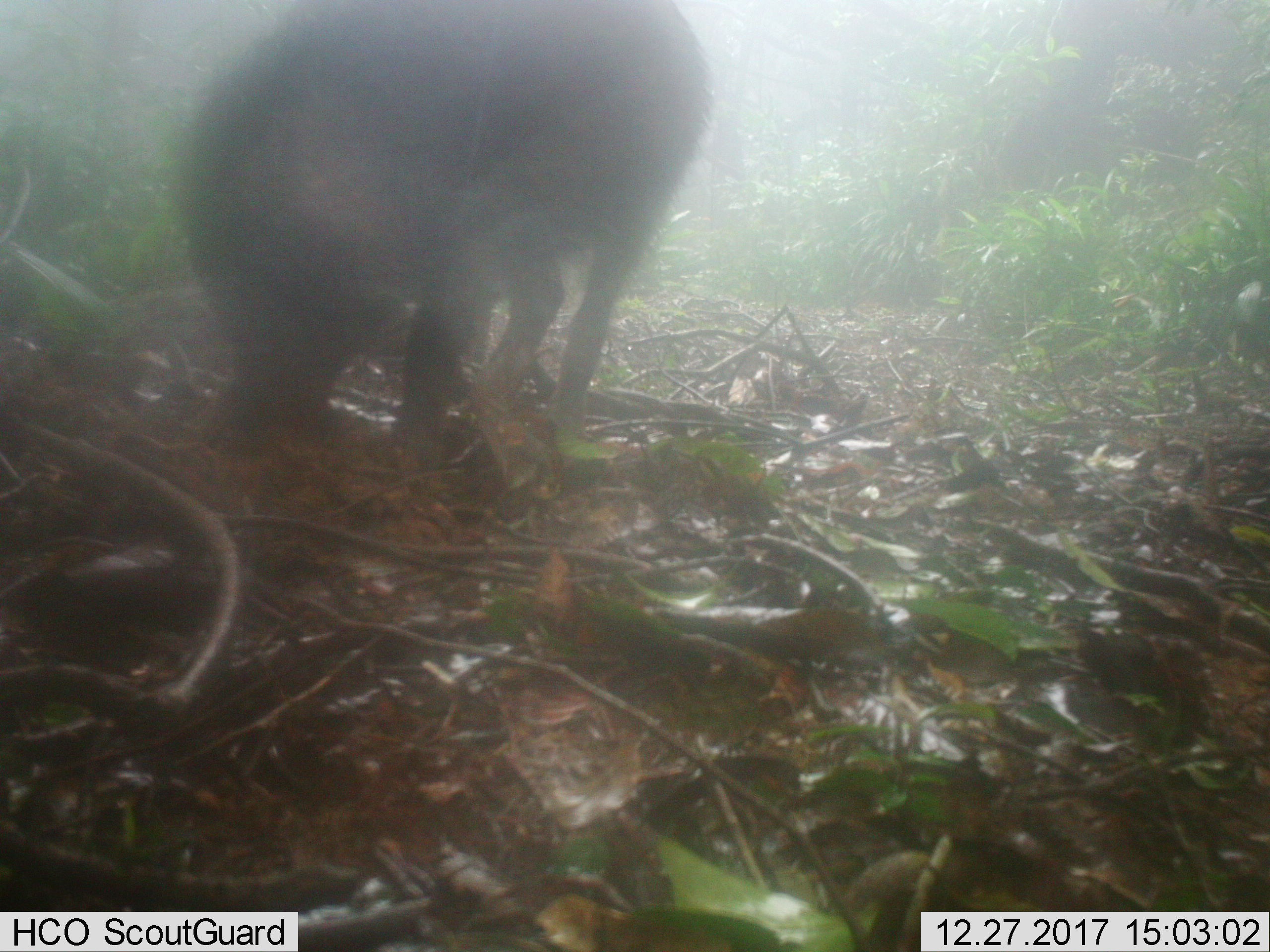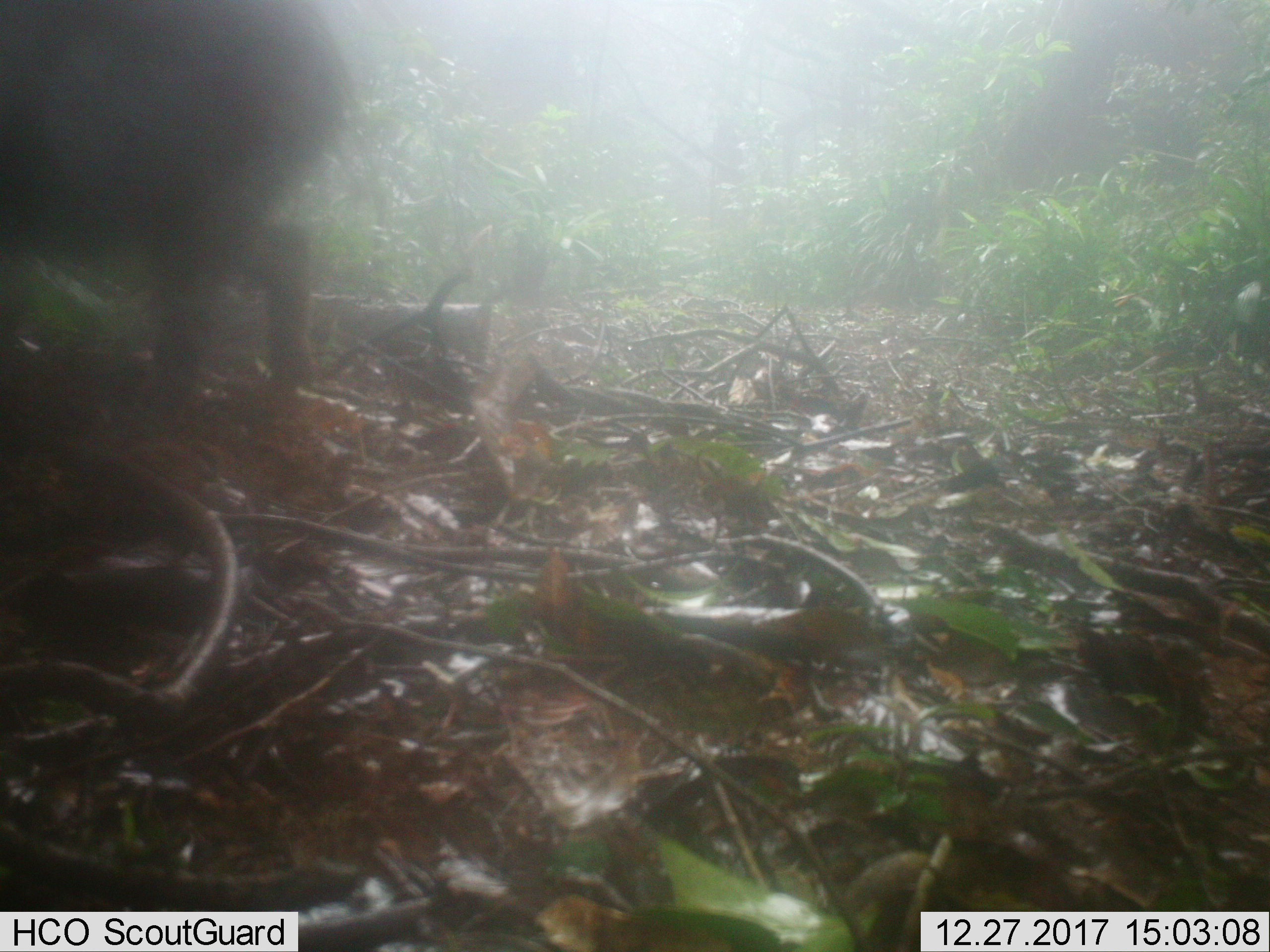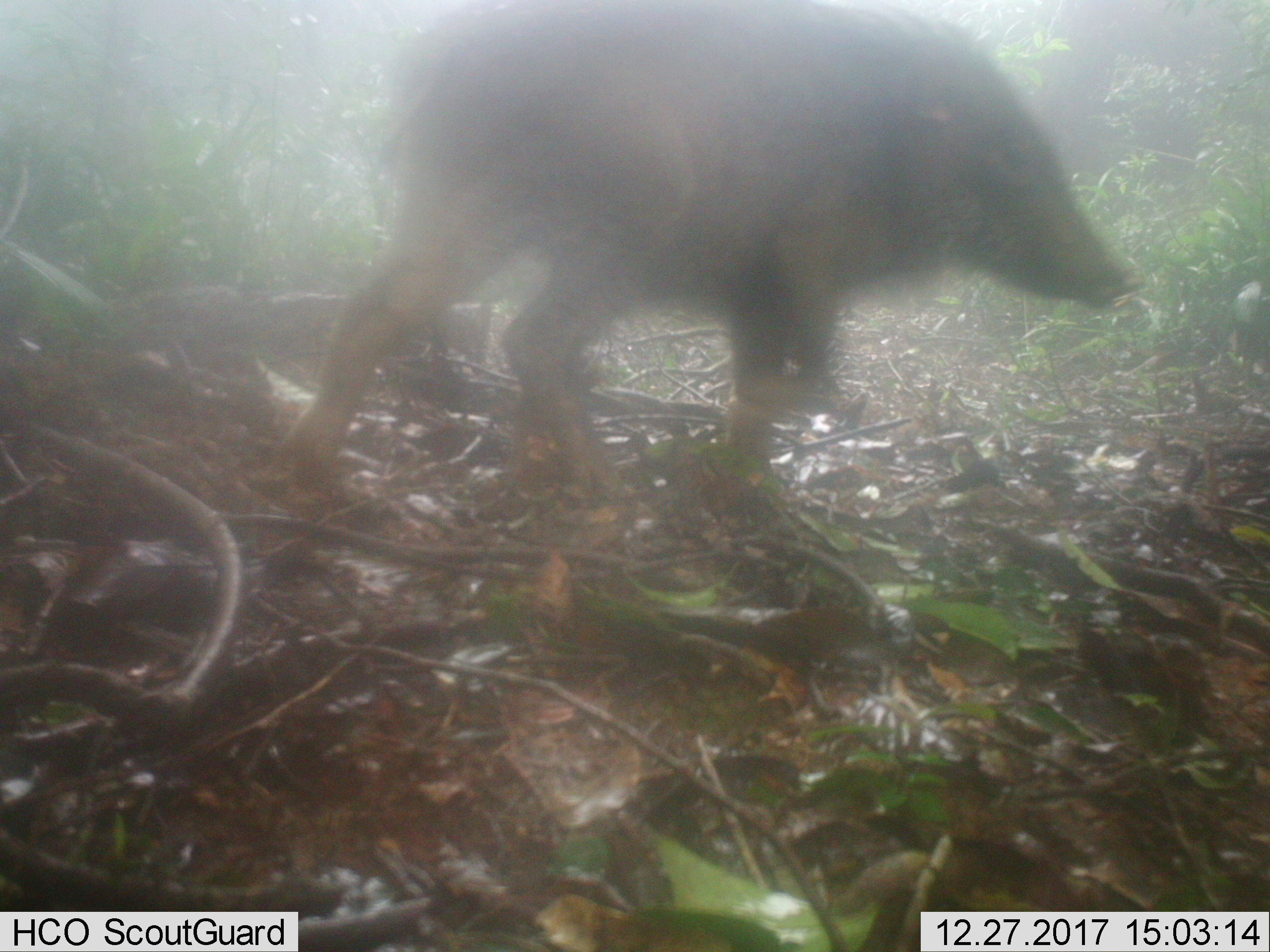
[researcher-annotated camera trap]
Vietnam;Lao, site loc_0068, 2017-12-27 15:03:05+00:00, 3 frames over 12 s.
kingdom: Animalia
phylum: Chordata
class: Mammalia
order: Artiodactyla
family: Suidae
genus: Sus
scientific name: Sus scrofa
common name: eurasian wild pig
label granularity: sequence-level